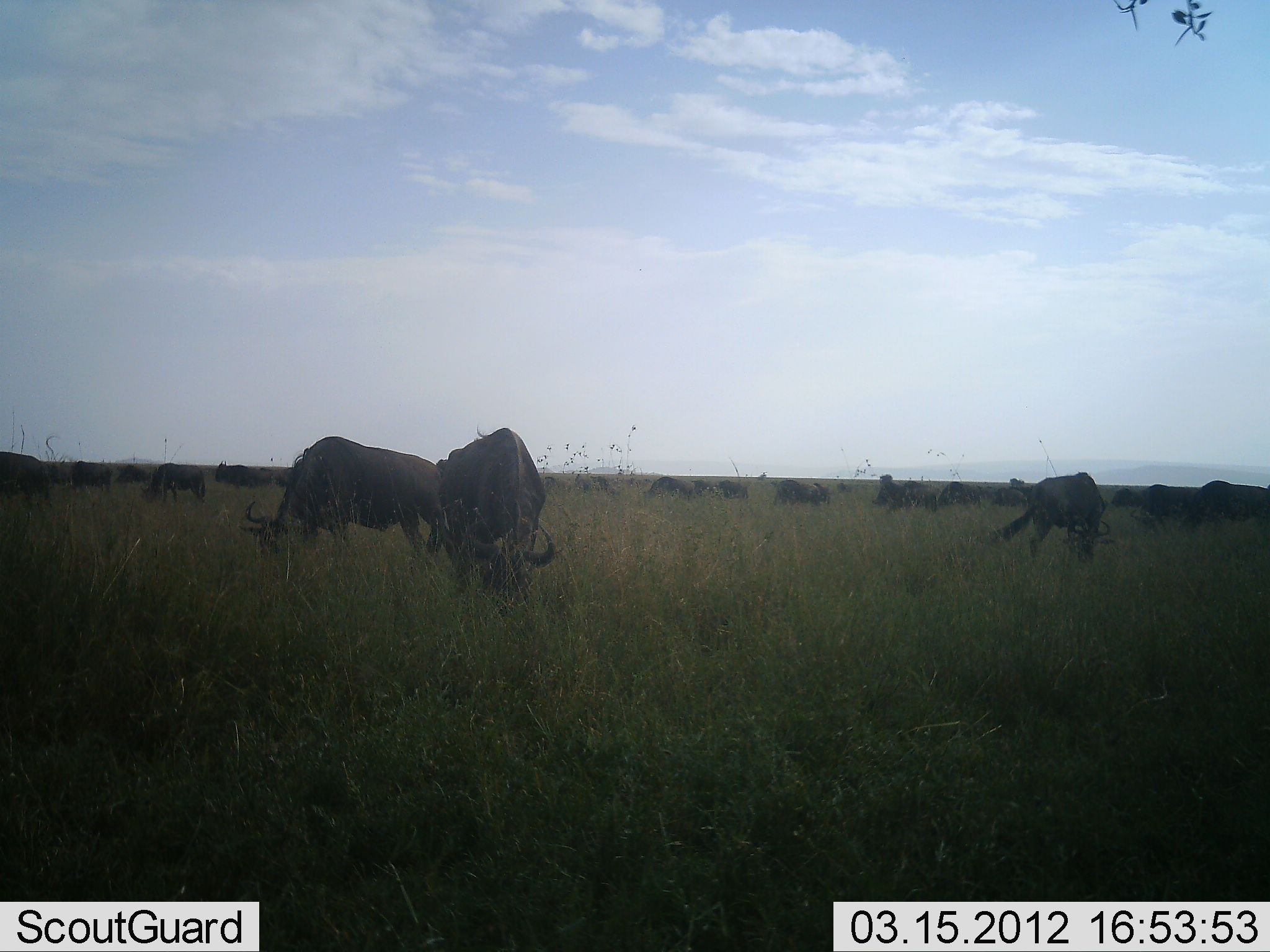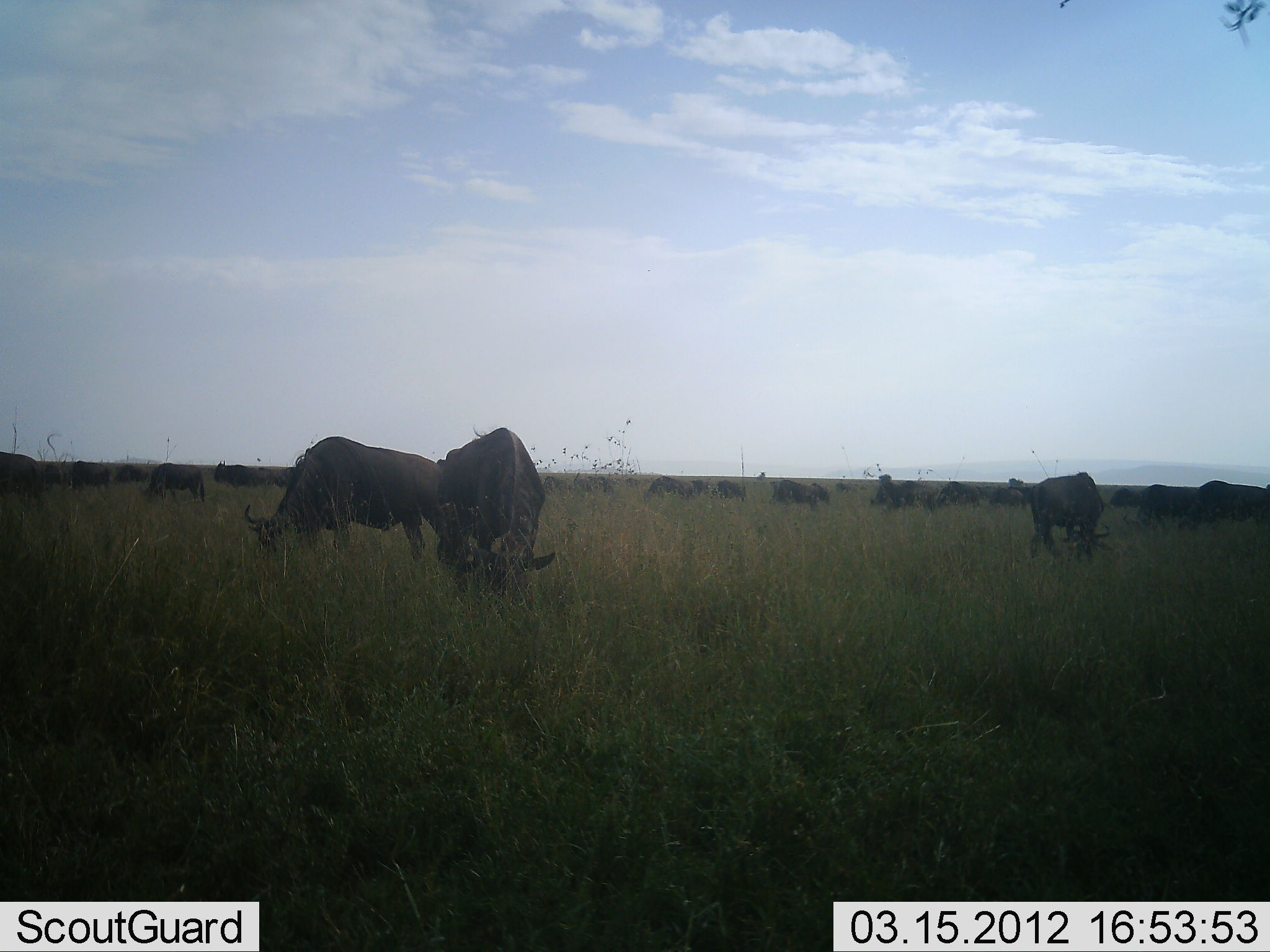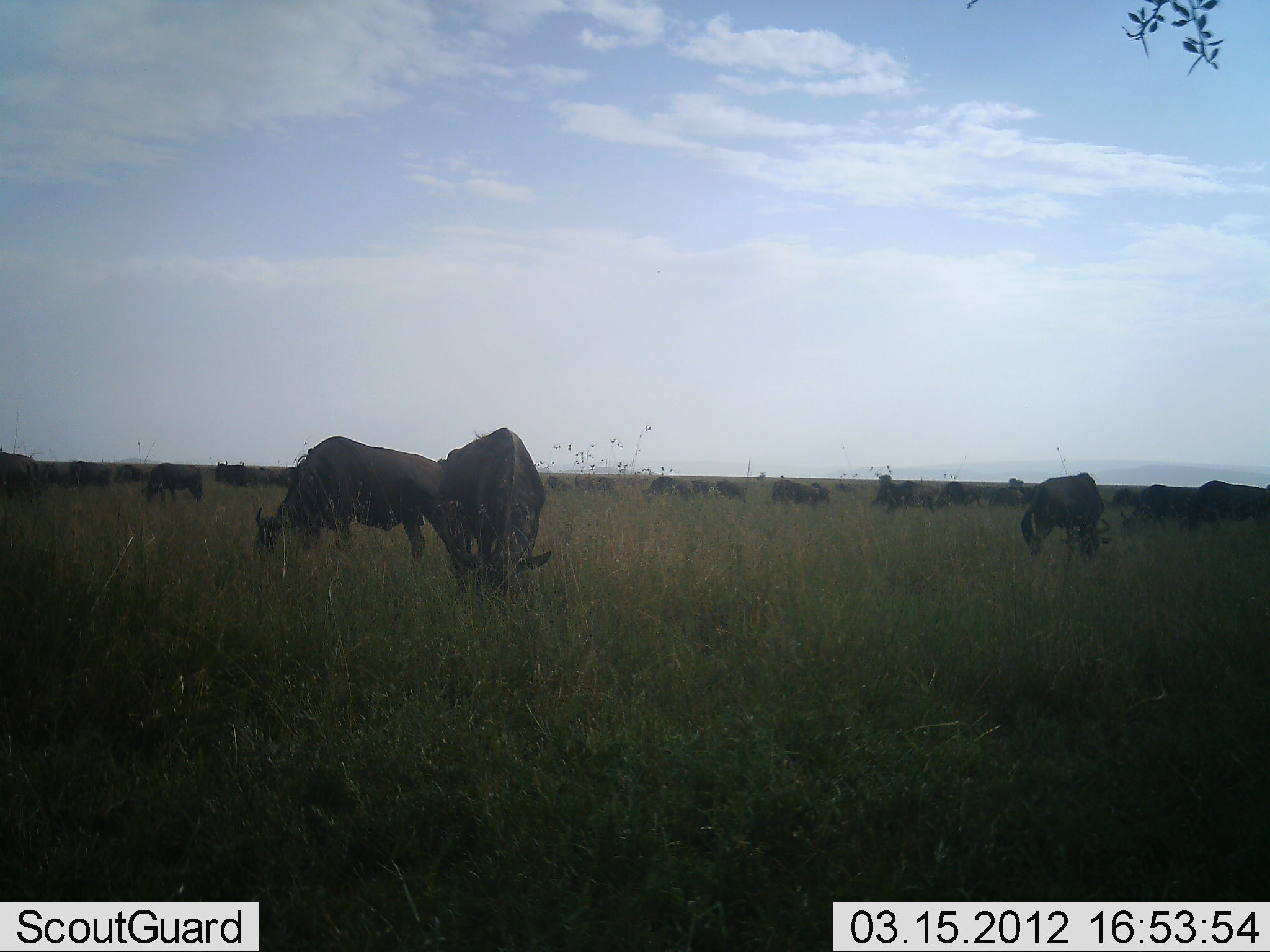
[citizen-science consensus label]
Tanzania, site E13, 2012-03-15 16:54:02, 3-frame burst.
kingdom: Animalia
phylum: Chordata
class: Mammalia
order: Artiodactyla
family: Bovidae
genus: Connochaetes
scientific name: Connochaetes taurinus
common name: blue wildebeest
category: wildebeest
Wildebeest (blue wildebeest) (Connochaetes taurinus), count 11-50. Behavior (volunteer vote fractions): standing 28%, resting 0%, moving 6%, interacting 0%. Young present (vote fraction): 0%. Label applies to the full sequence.